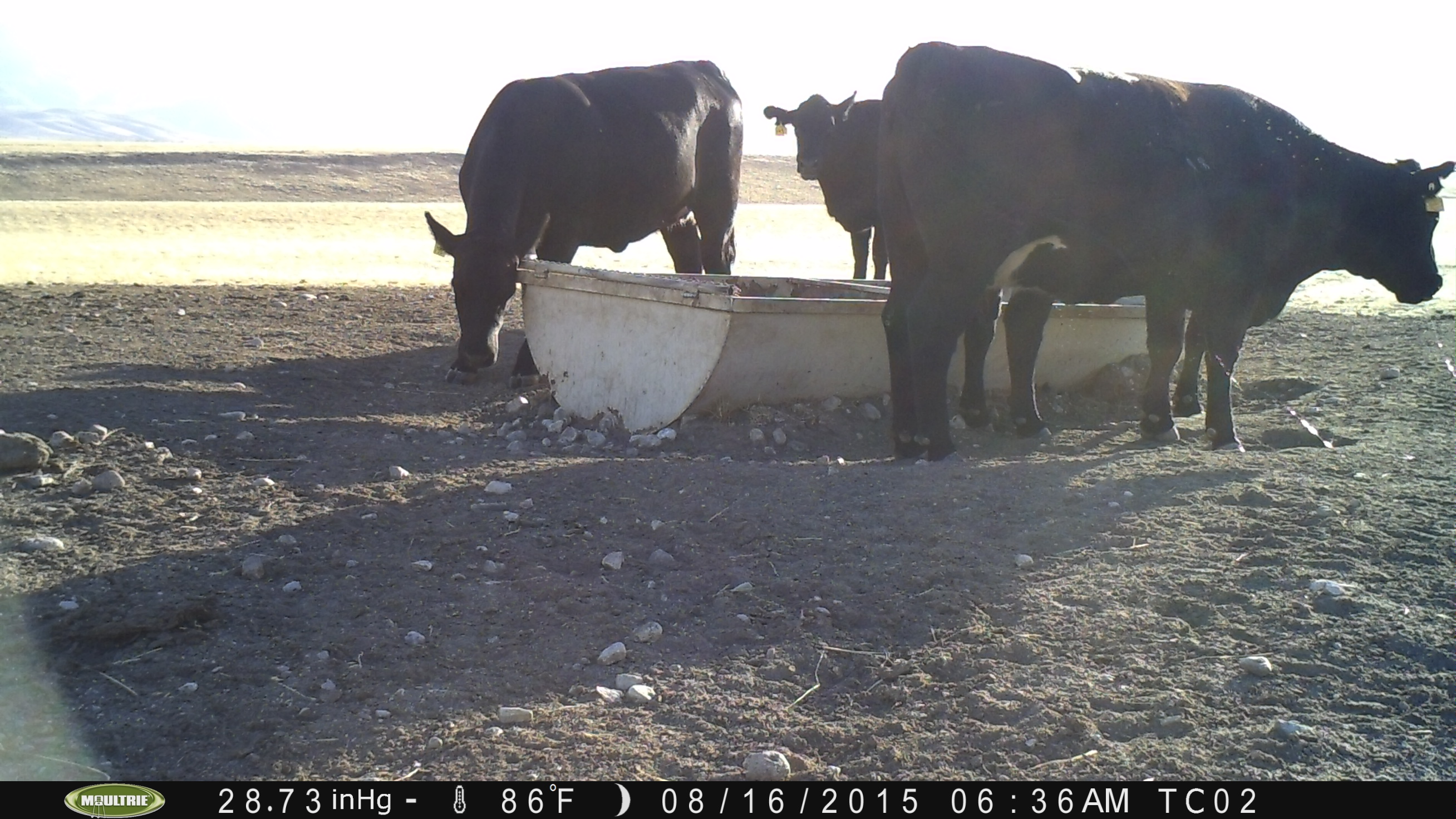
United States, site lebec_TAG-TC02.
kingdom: Animalia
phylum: Chordata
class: Mammalia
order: Artiodactyla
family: Bovidae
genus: Bos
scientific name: Bos taurus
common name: domestic cow